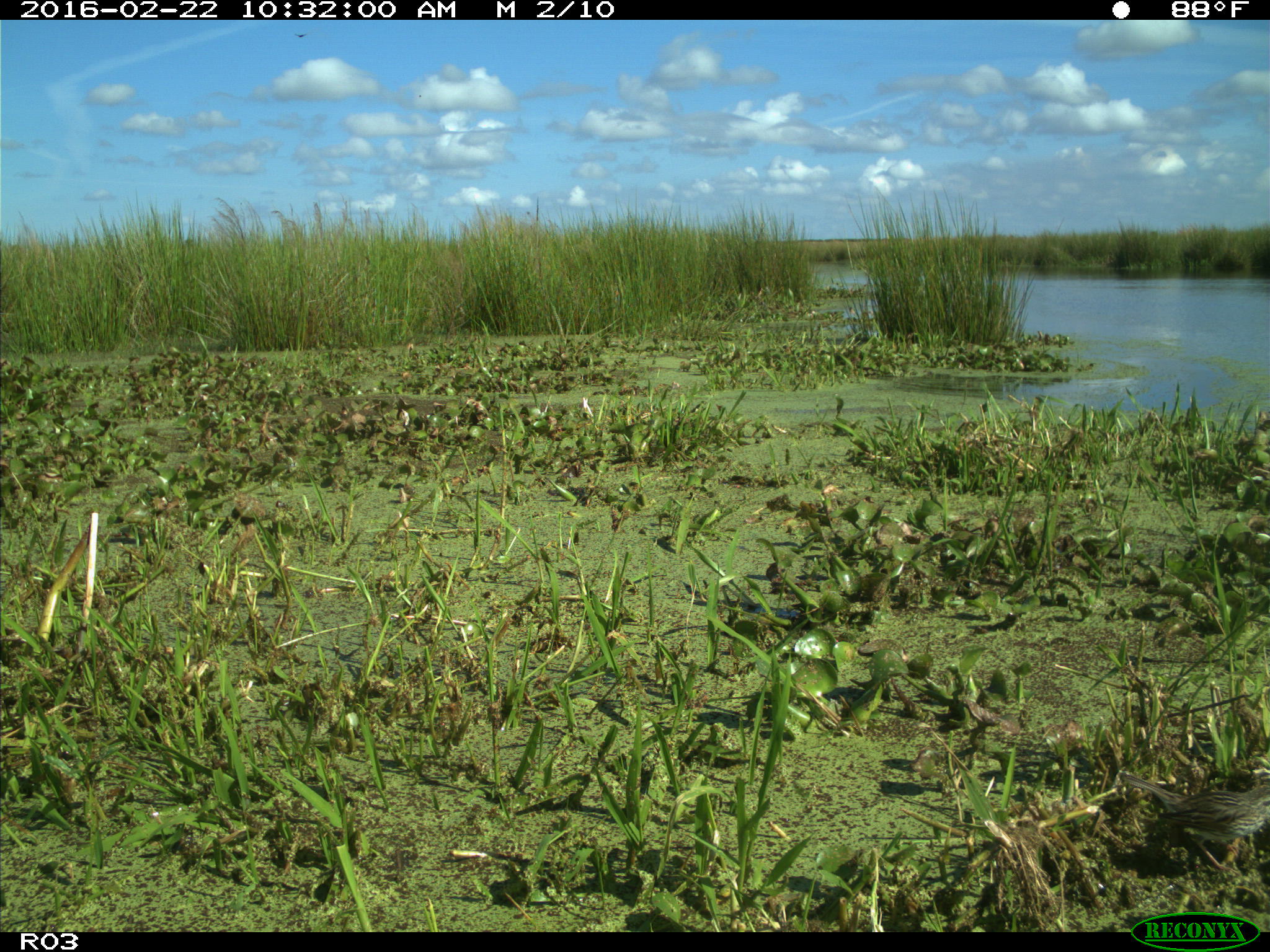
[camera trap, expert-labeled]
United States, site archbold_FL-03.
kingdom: Animalia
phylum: Chordata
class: Aves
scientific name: Aves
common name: birds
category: unidentified bird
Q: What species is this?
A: Unidentified bird (birds) (Aves).